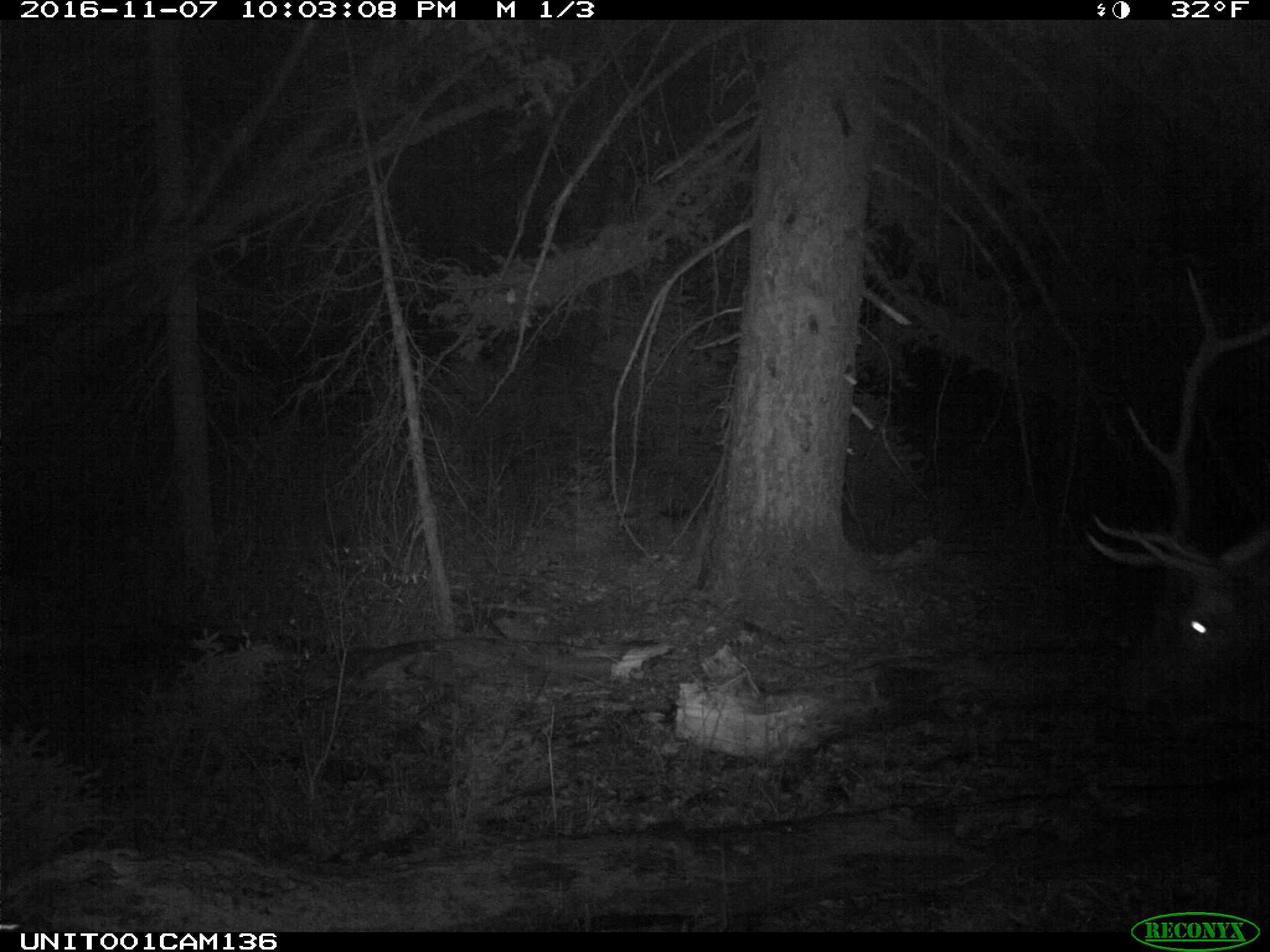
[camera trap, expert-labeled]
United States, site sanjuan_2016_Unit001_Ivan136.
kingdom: Animalia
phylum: Chordata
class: Mammalia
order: Artiodactyla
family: Cervidae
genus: Cervus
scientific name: Cervus elaphus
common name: red deer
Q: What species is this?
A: Cervus elaphus (red deer).